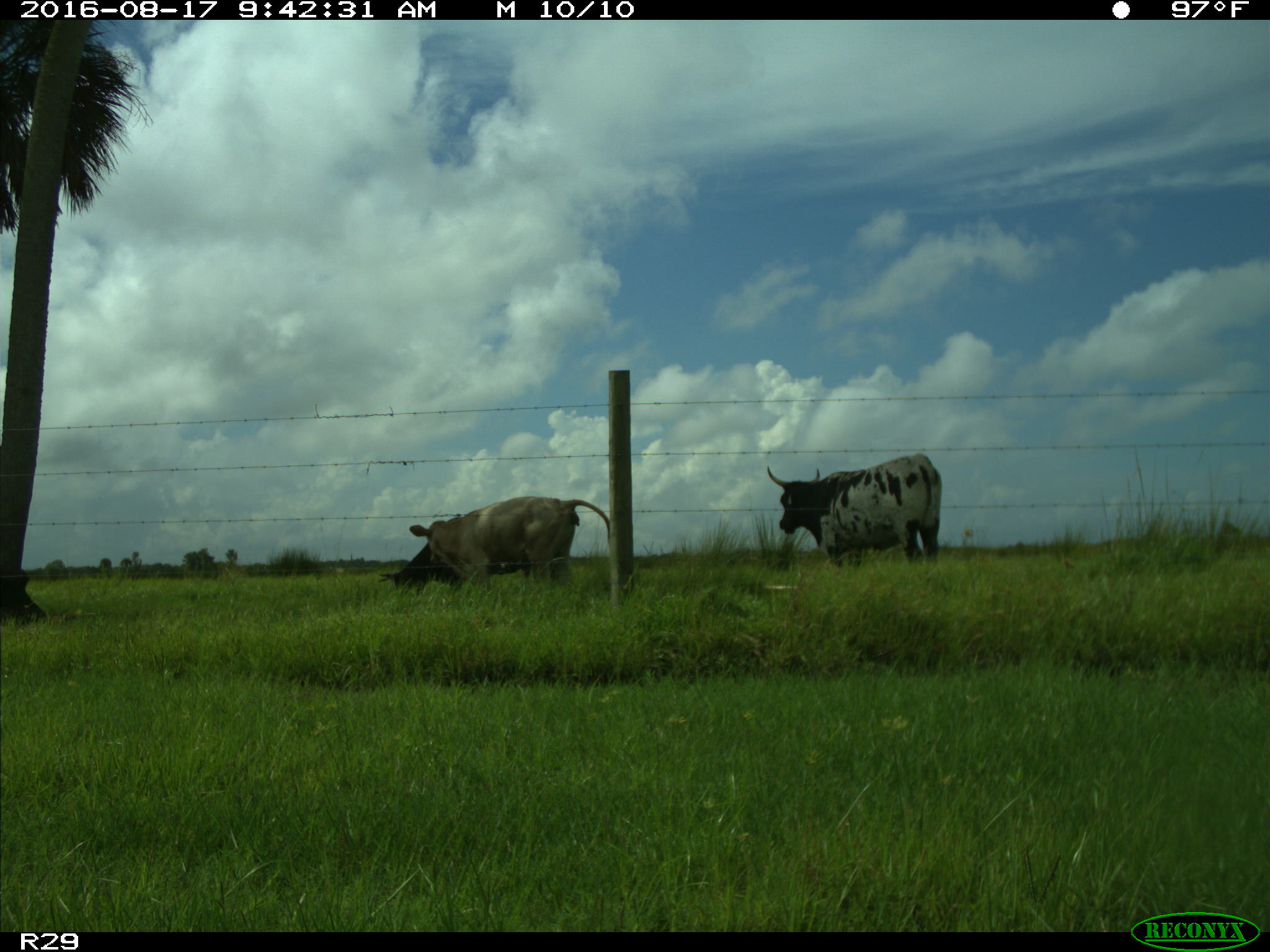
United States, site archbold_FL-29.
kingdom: Animalia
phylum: Chordata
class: Mammalia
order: Artiodactyla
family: Bovidae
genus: Bos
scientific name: Bos taurus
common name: domestic cow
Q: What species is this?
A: Bos taurus (domestic cow).